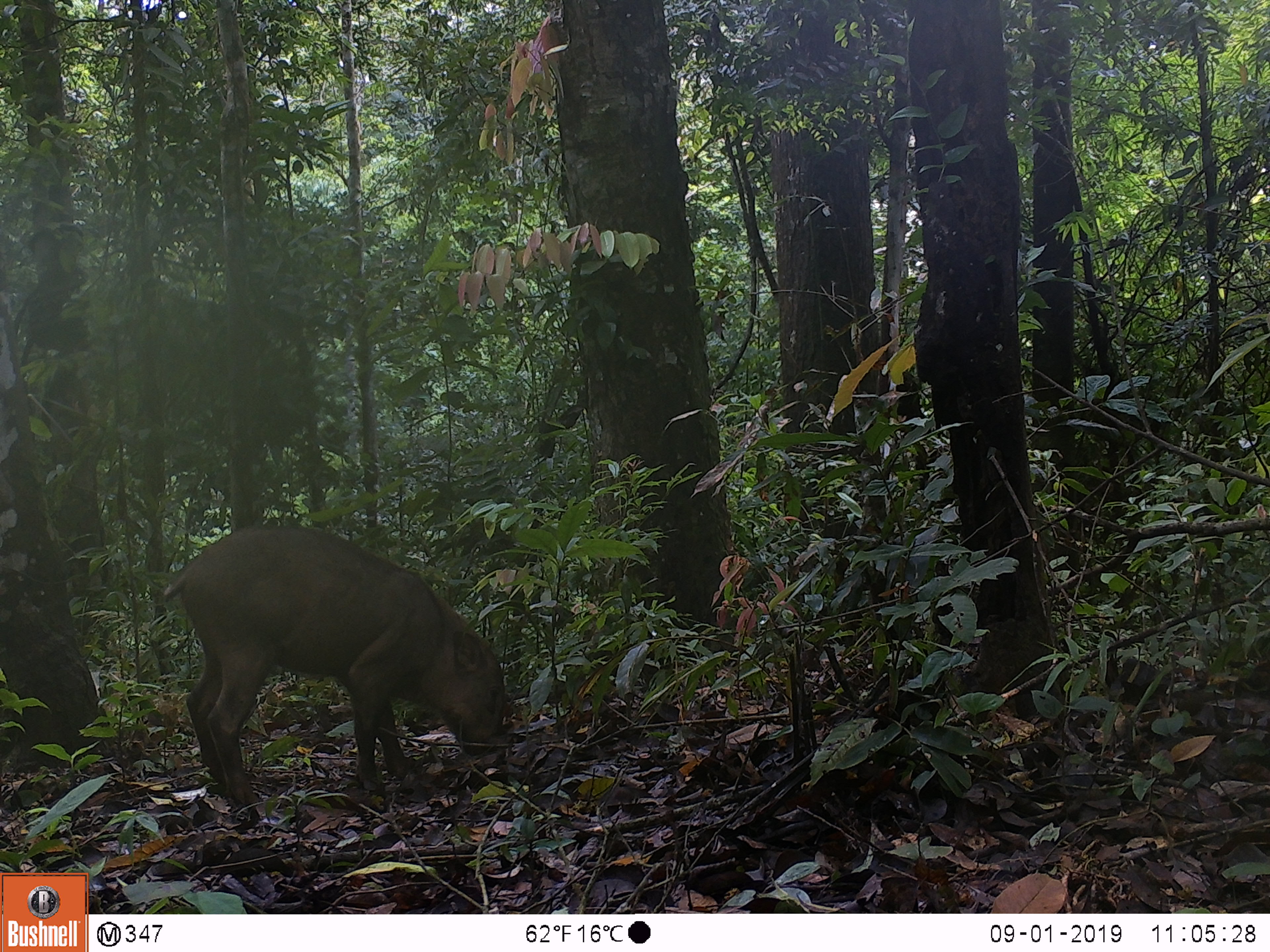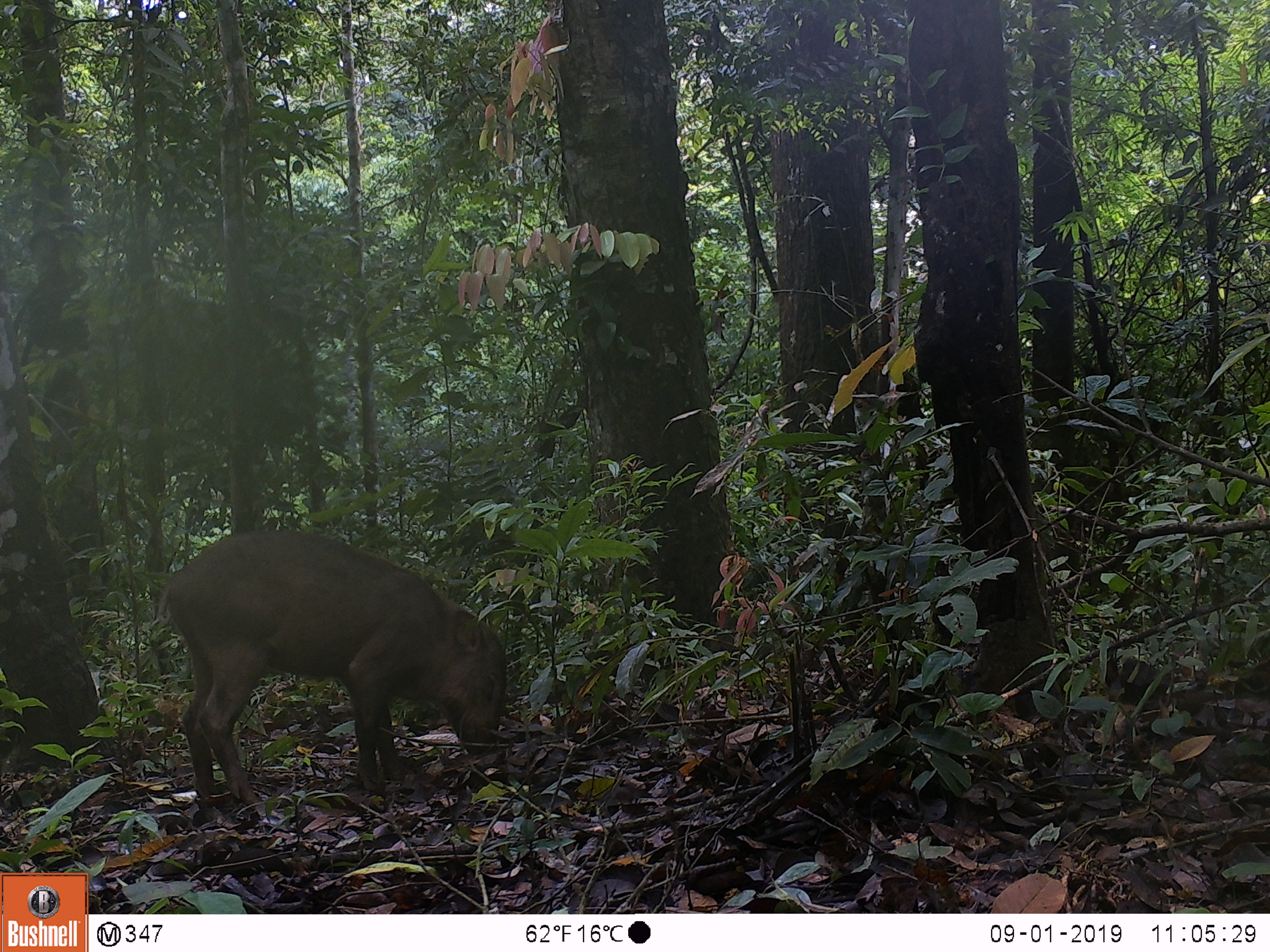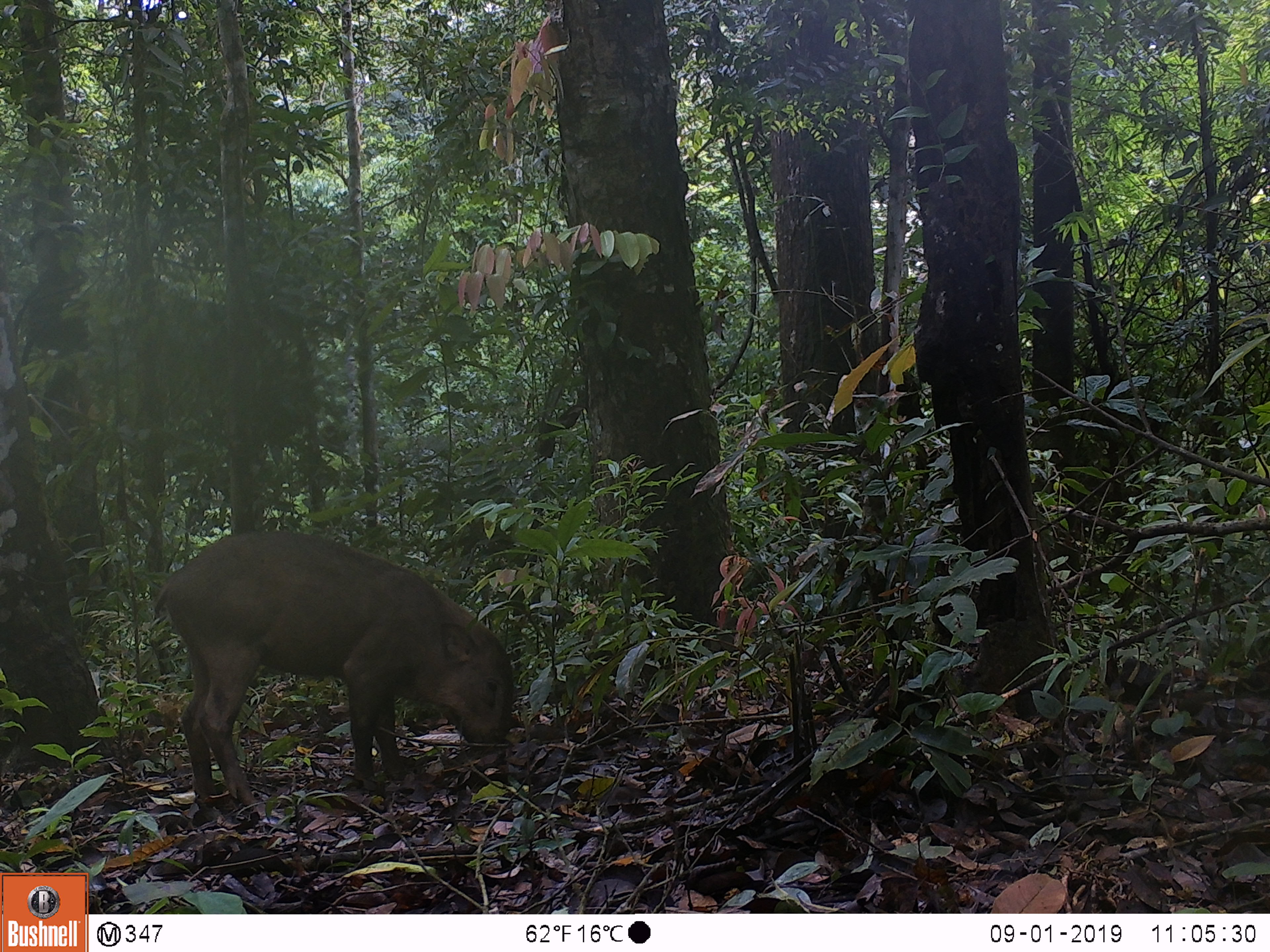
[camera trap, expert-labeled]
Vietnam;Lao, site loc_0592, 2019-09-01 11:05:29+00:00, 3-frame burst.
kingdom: Animalia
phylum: Chordata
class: Mammalia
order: Artiodactyla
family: Suidae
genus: Sus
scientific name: Sus scrofa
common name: eurasian wild pig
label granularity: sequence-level